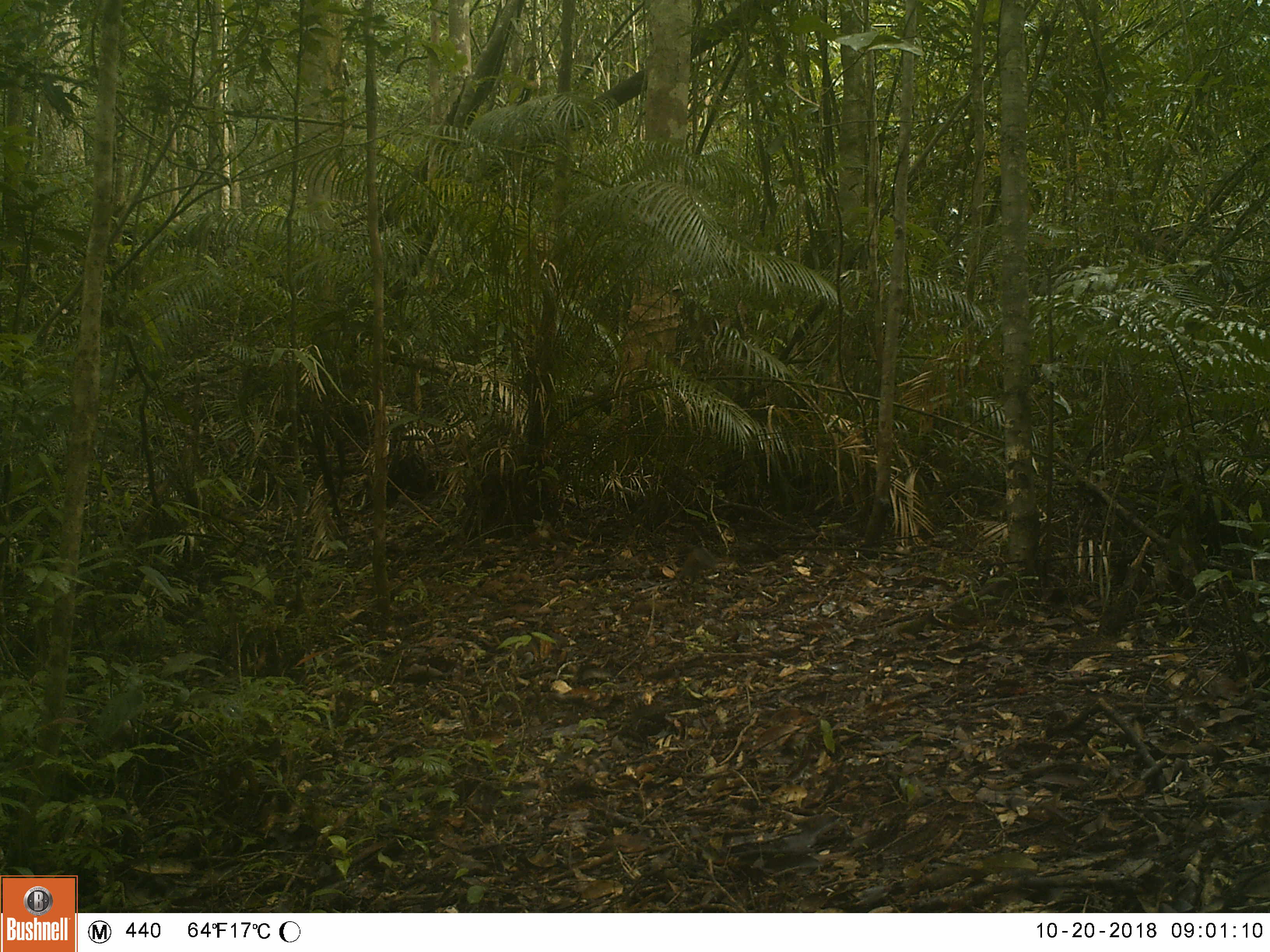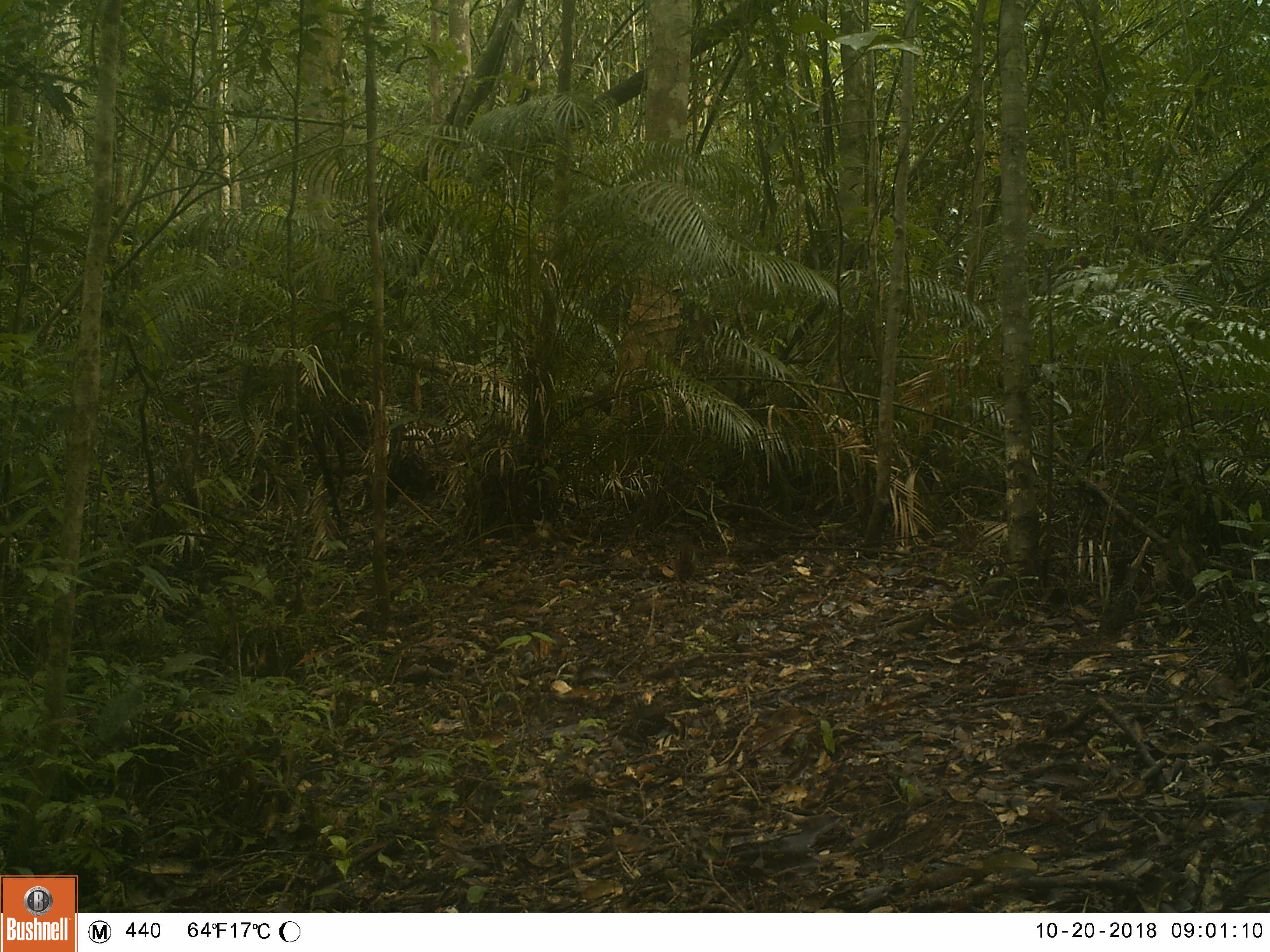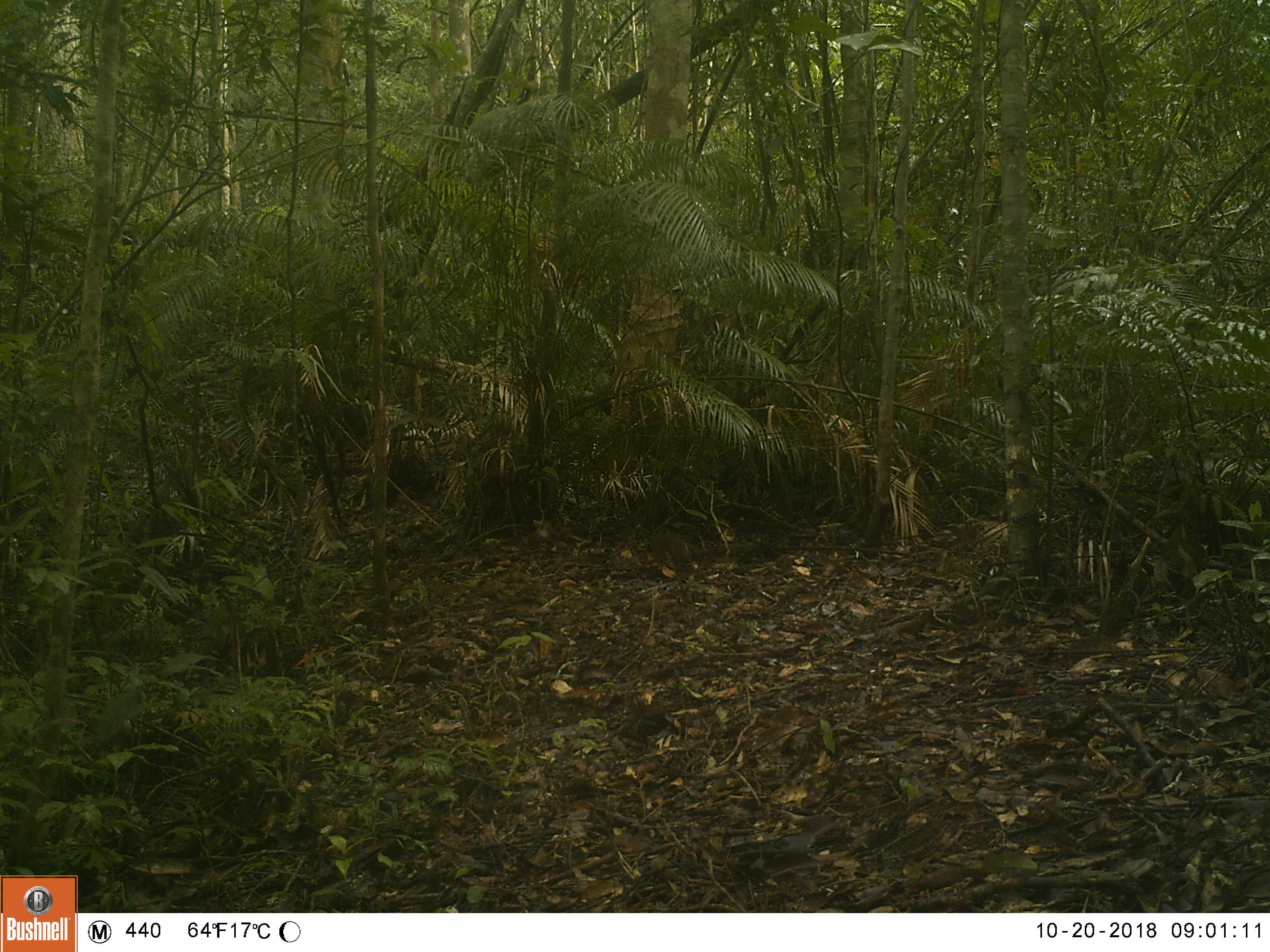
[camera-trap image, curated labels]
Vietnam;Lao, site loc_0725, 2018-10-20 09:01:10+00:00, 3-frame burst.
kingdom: Animalia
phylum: Chordata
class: Mammalia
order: Rodentia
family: Sciuridae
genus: Dremomys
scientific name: Dremomys rufigenis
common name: red-cheeked squirrel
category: red cheeked squirrel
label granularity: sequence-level